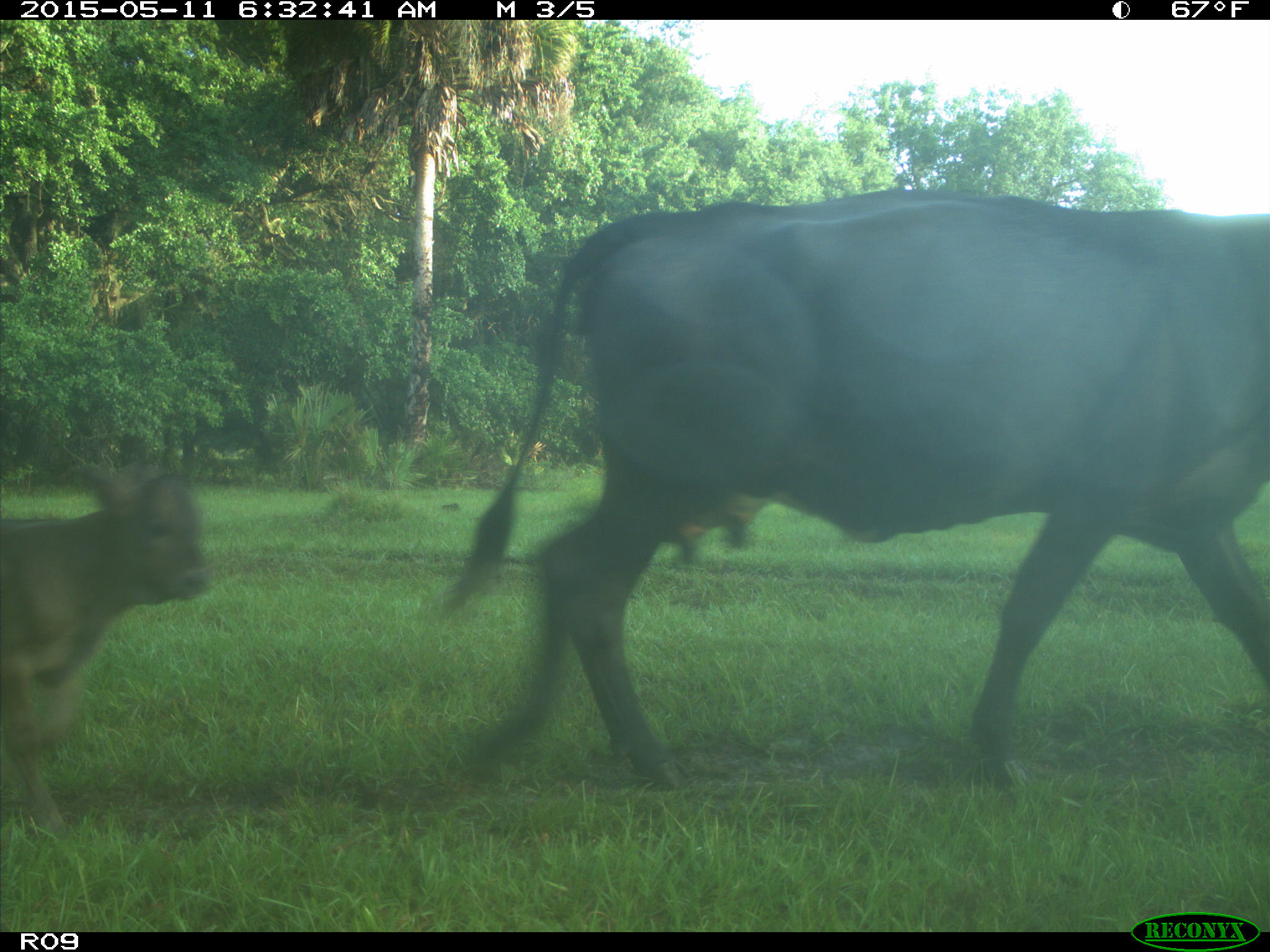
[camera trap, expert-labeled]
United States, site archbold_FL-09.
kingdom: Animalia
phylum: Chordata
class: Mammalia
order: Artiodactyla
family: Bovidae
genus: Bos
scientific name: Bos taurus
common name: domestic cow